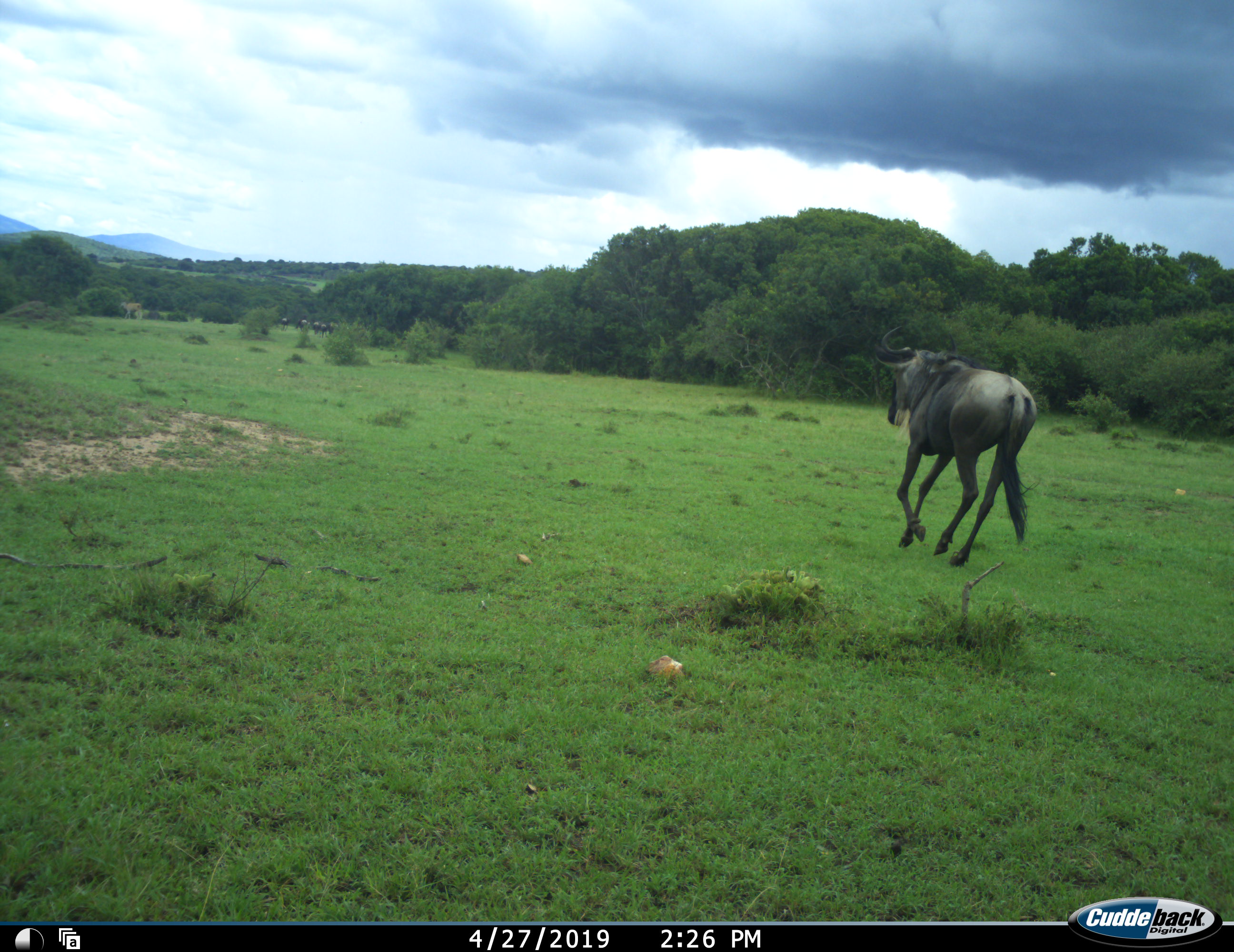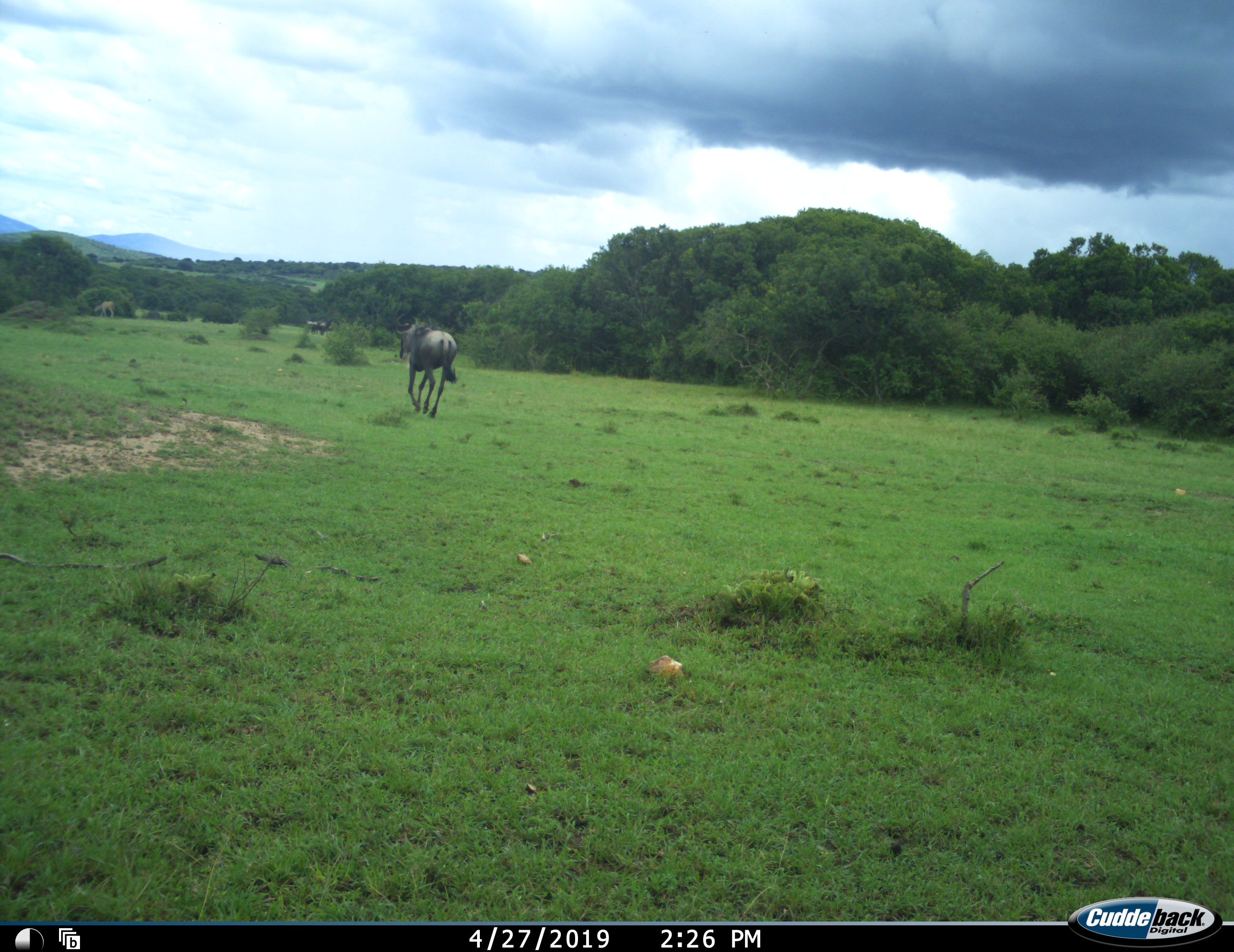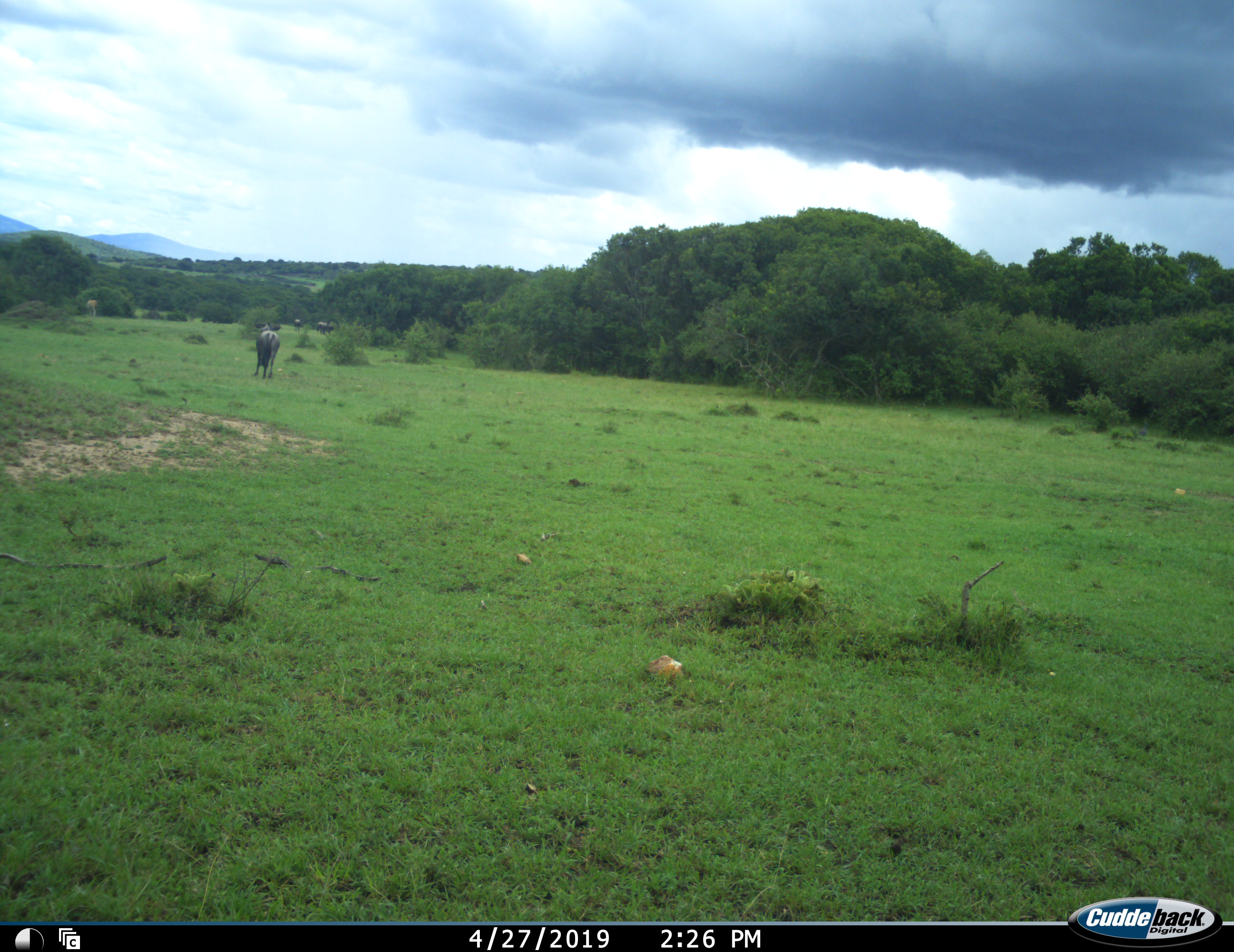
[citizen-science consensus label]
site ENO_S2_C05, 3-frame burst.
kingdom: Animalia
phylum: Chordata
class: Mammalia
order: Artiodactyla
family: Bovidae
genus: Connochaetes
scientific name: Connochaetes taurinus taurinus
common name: blue wildebeest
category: wildebeestblue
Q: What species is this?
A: Wildebeestblue (blue wildebeest) (Connochaetes taurinus taurinus).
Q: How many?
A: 1.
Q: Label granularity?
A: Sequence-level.